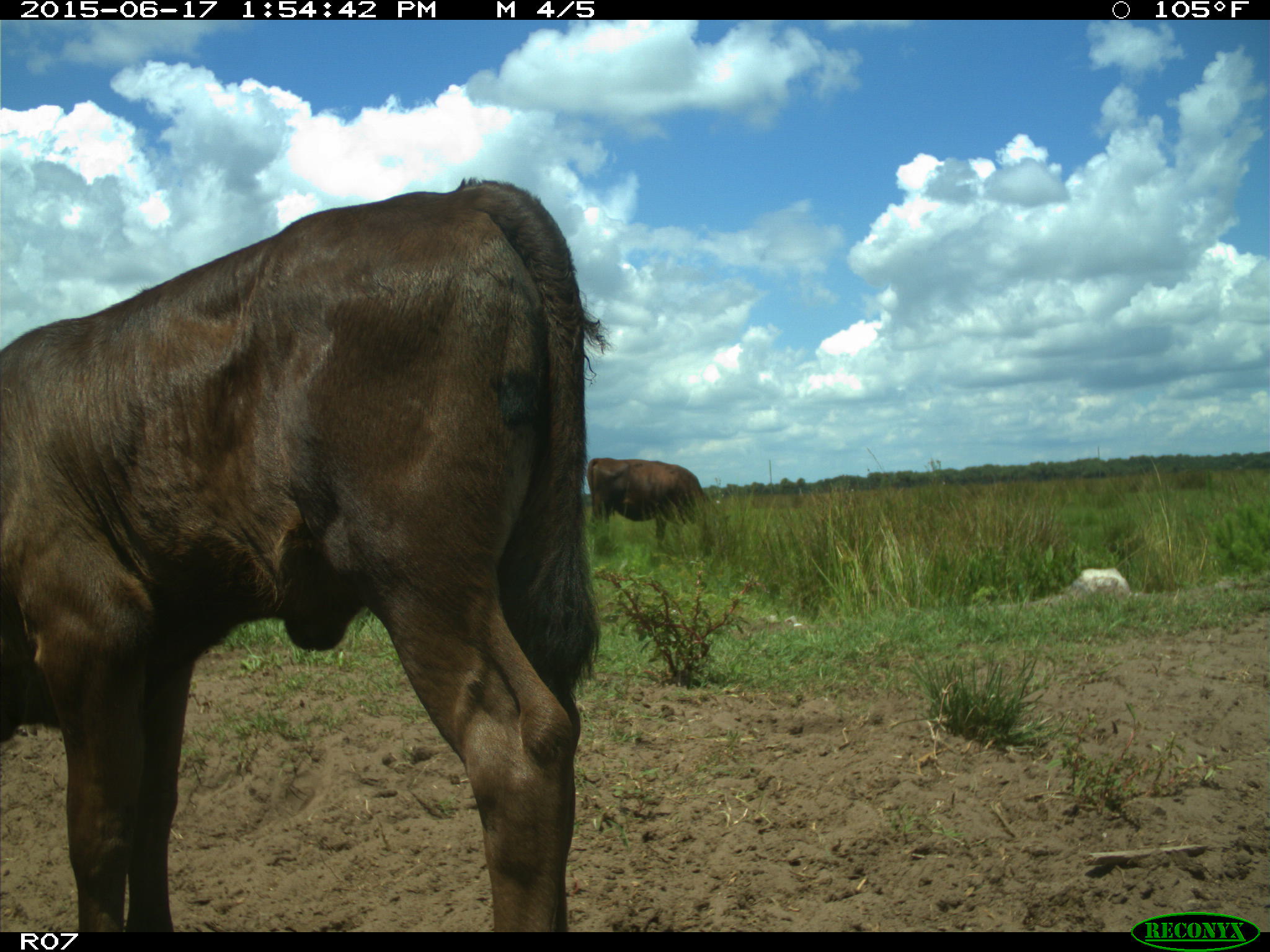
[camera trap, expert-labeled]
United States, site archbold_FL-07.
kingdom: Animalia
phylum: Chordata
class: Mammalia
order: Artiodactyla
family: Bovidae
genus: Bos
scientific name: Bos taurus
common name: domestic cow